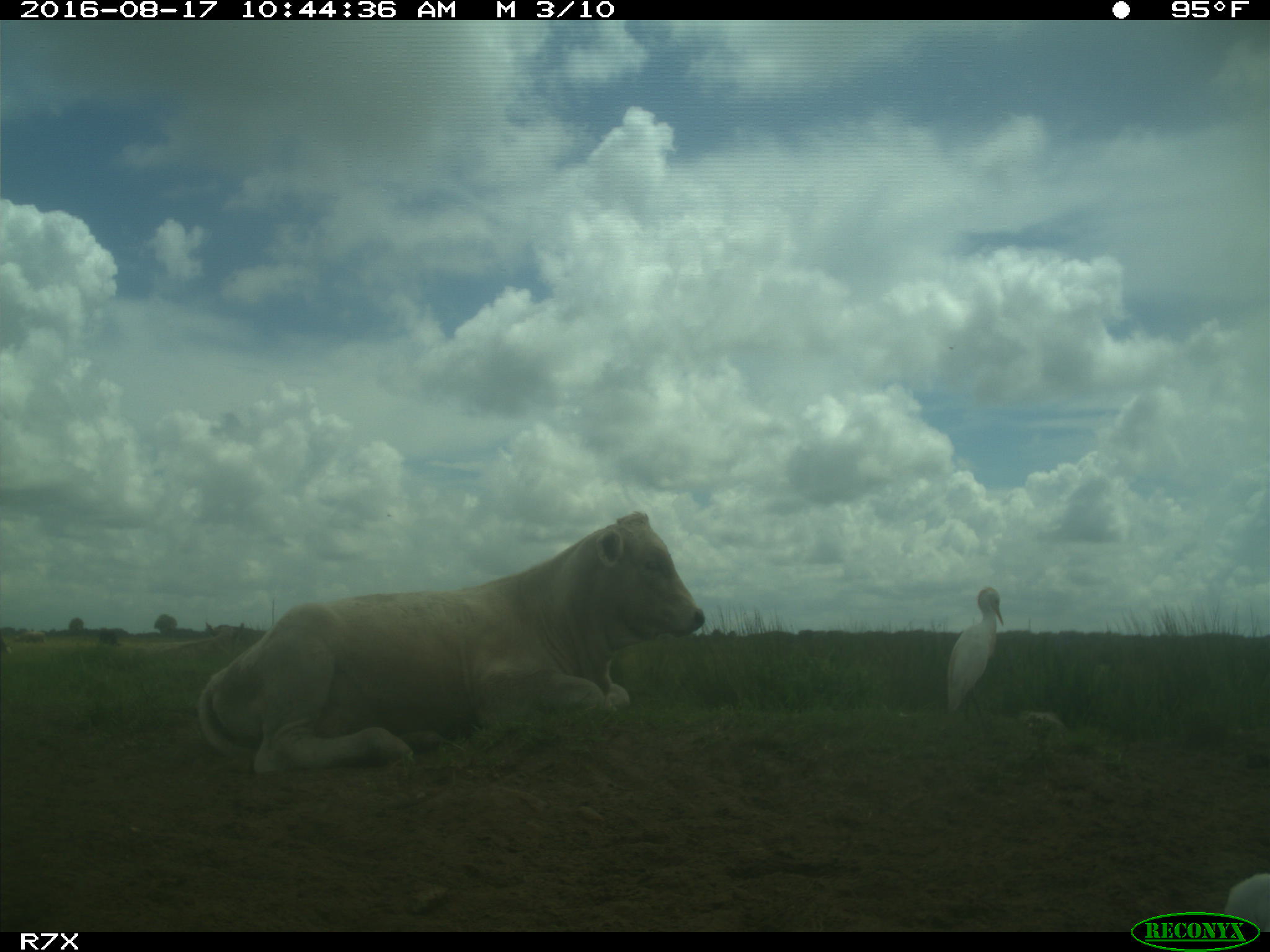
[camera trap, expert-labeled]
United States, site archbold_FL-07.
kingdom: Animalia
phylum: Chordata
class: Mammalia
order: Artiodactyla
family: Bovidae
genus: Bos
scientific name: Bos taurus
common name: domestic cow